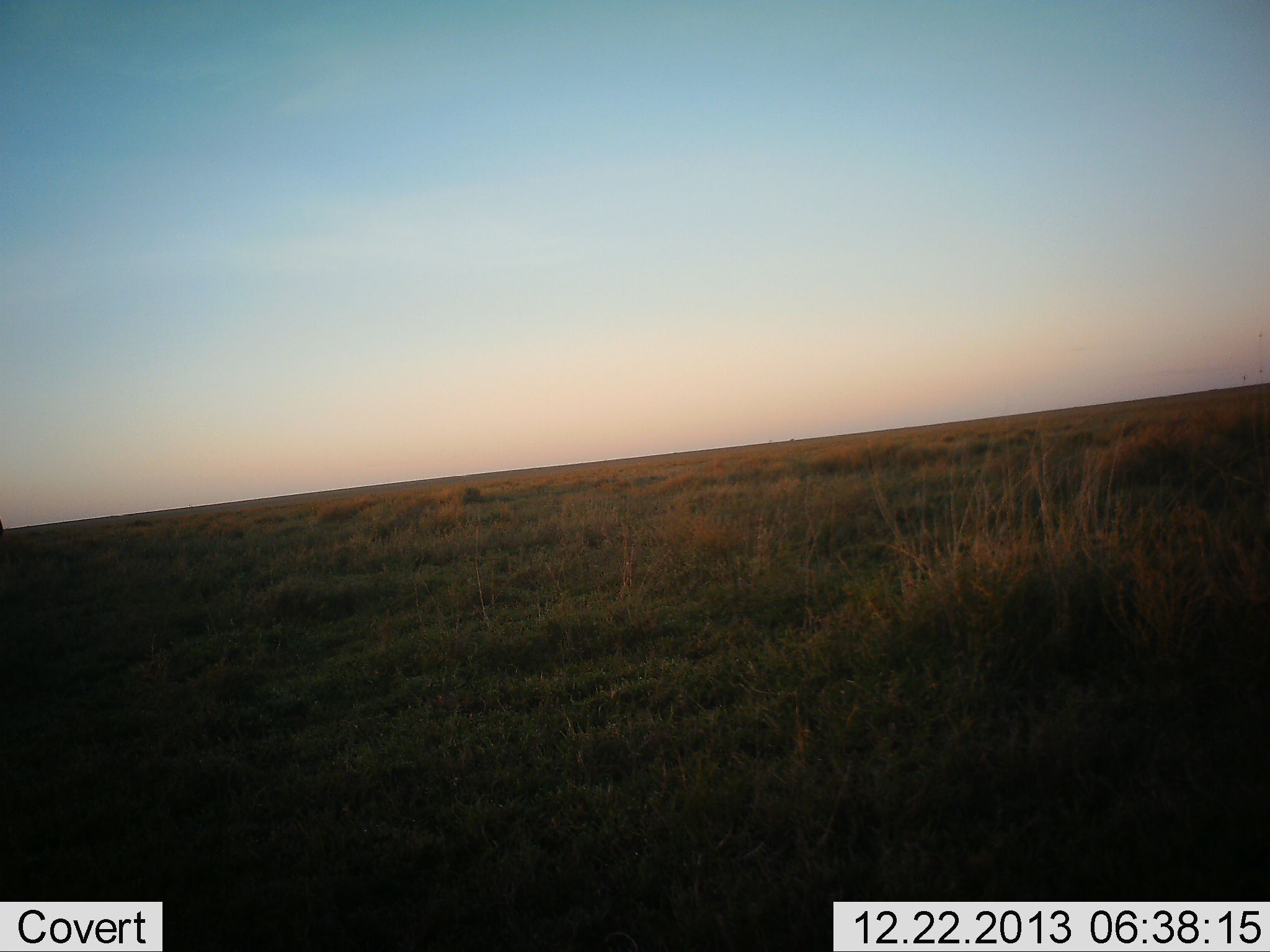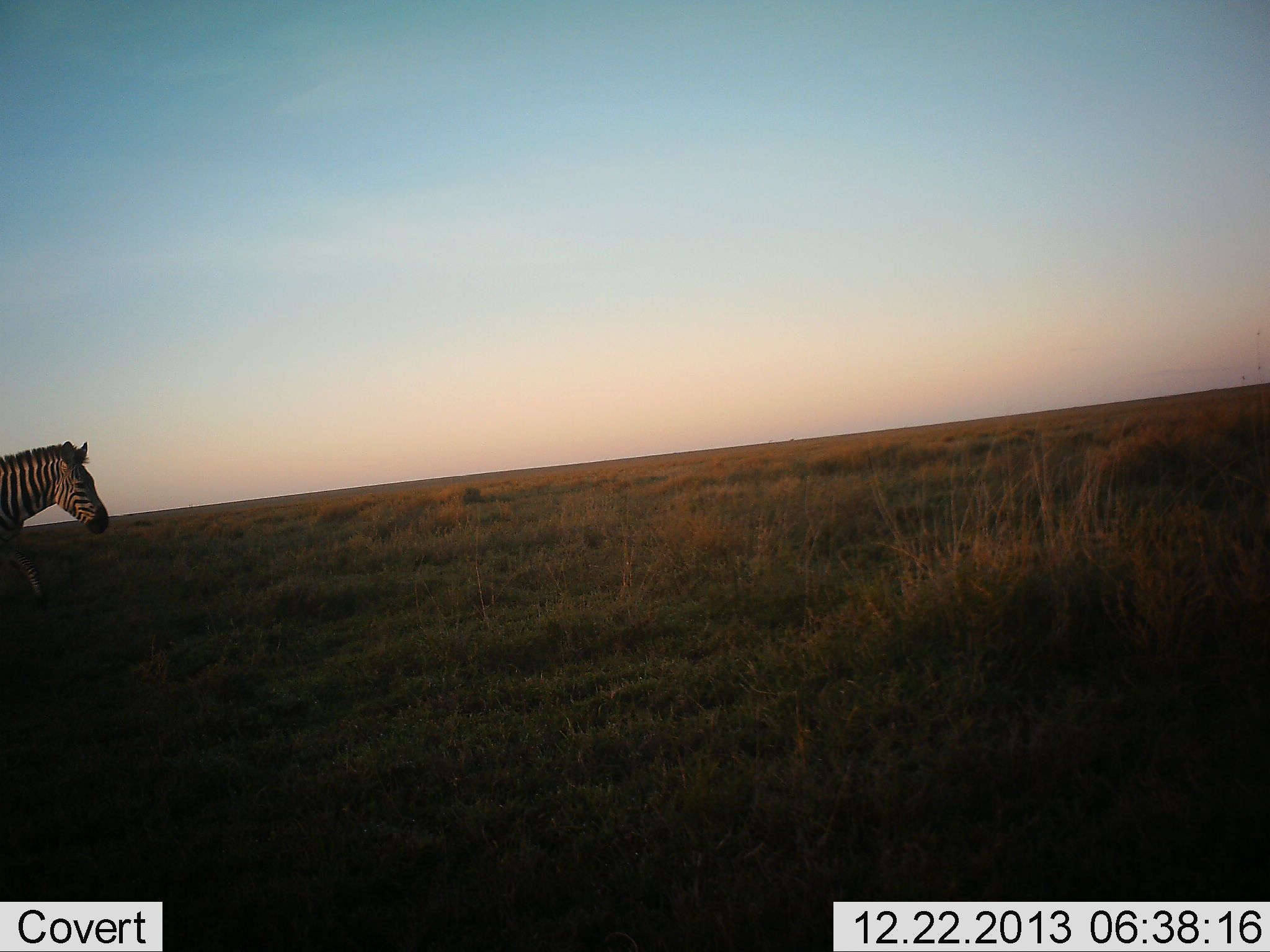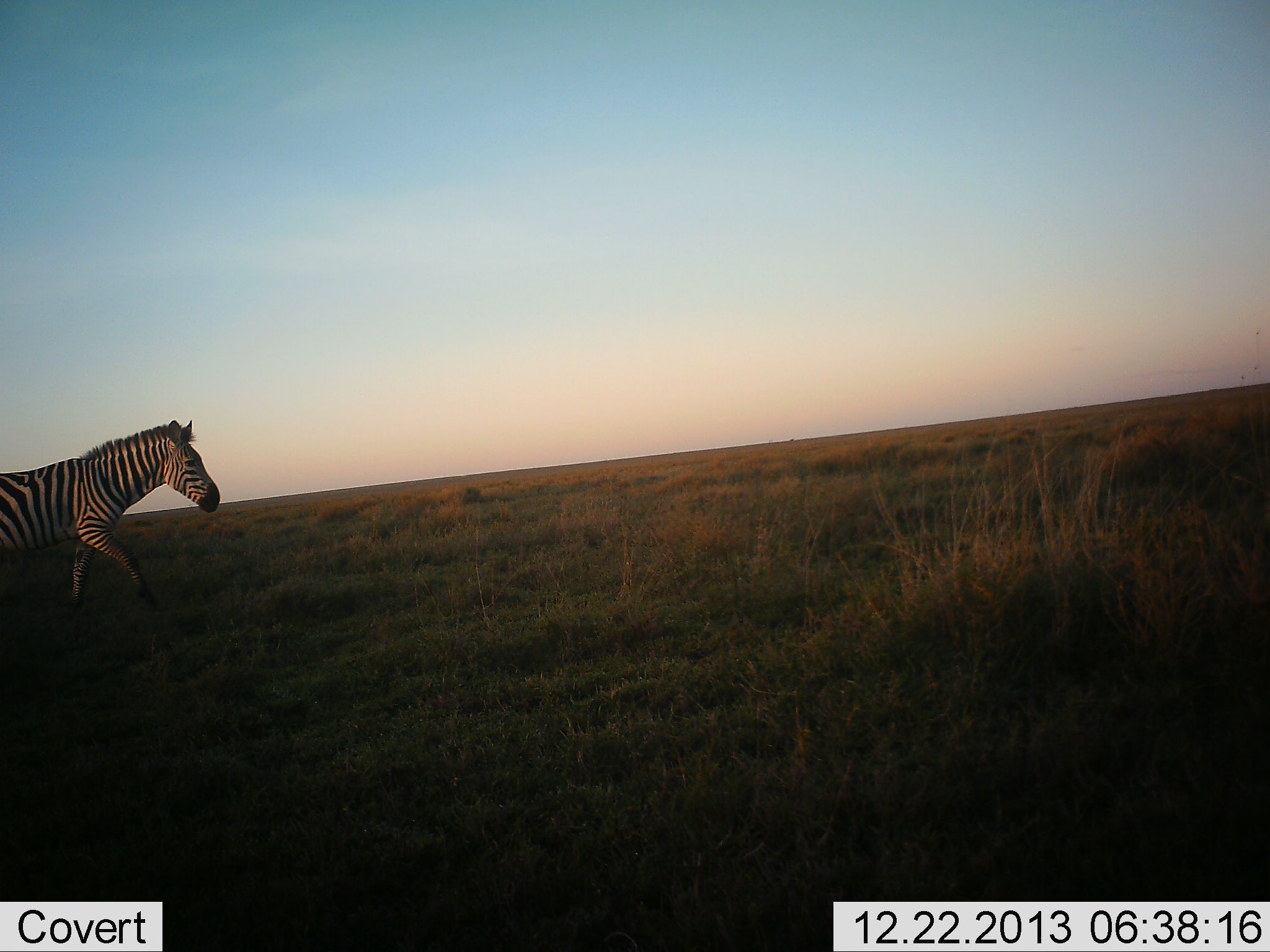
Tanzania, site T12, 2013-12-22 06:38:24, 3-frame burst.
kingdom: Animalia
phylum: Chordata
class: Mammalia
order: Perissodactyla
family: Equidae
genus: Equus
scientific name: Equus quagga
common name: plains zebra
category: zebra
Zebra (plains zebra) (Equus quagga), count 1. Behavior (volunteer vote fractions): standing 8%, resting 0%, moving 93%, interacting 0%. Young present (vote fraction): 0%. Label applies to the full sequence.